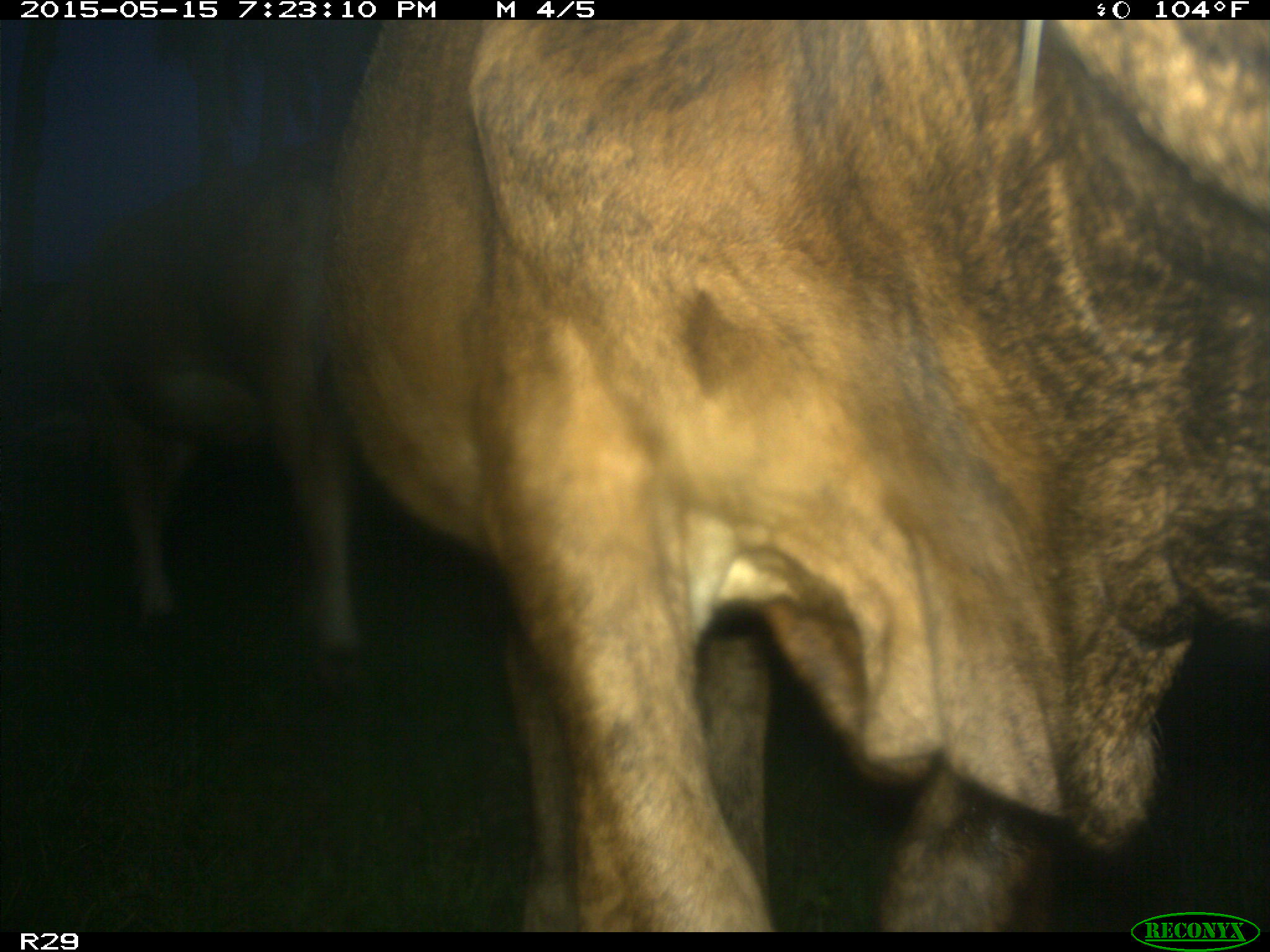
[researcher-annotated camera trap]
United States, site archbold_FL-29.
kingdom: Animalia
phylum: Chordata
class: Mammalia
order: Artiodactyla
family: Bovidae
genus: Bos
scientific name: Bos taurus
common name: domestic cow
Bos taurus (domestic cow).